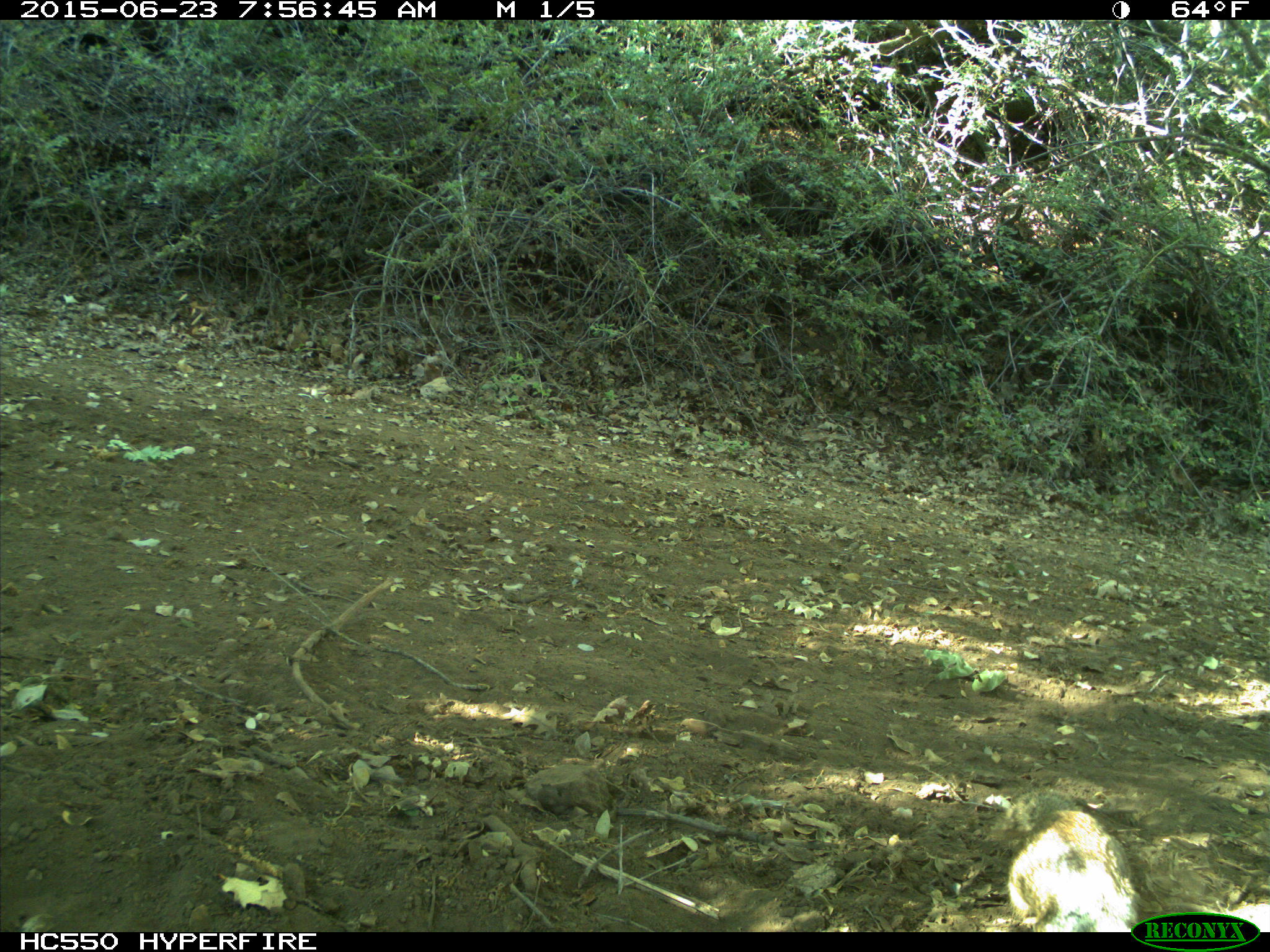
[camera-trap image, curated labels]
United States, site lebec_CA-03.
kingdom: Animalia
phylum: Chordata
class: Mammalia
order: Rodentia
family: Sciuridae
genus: Otospermophilus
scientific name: Otospermophilus beecheyi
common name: california ground squirrel